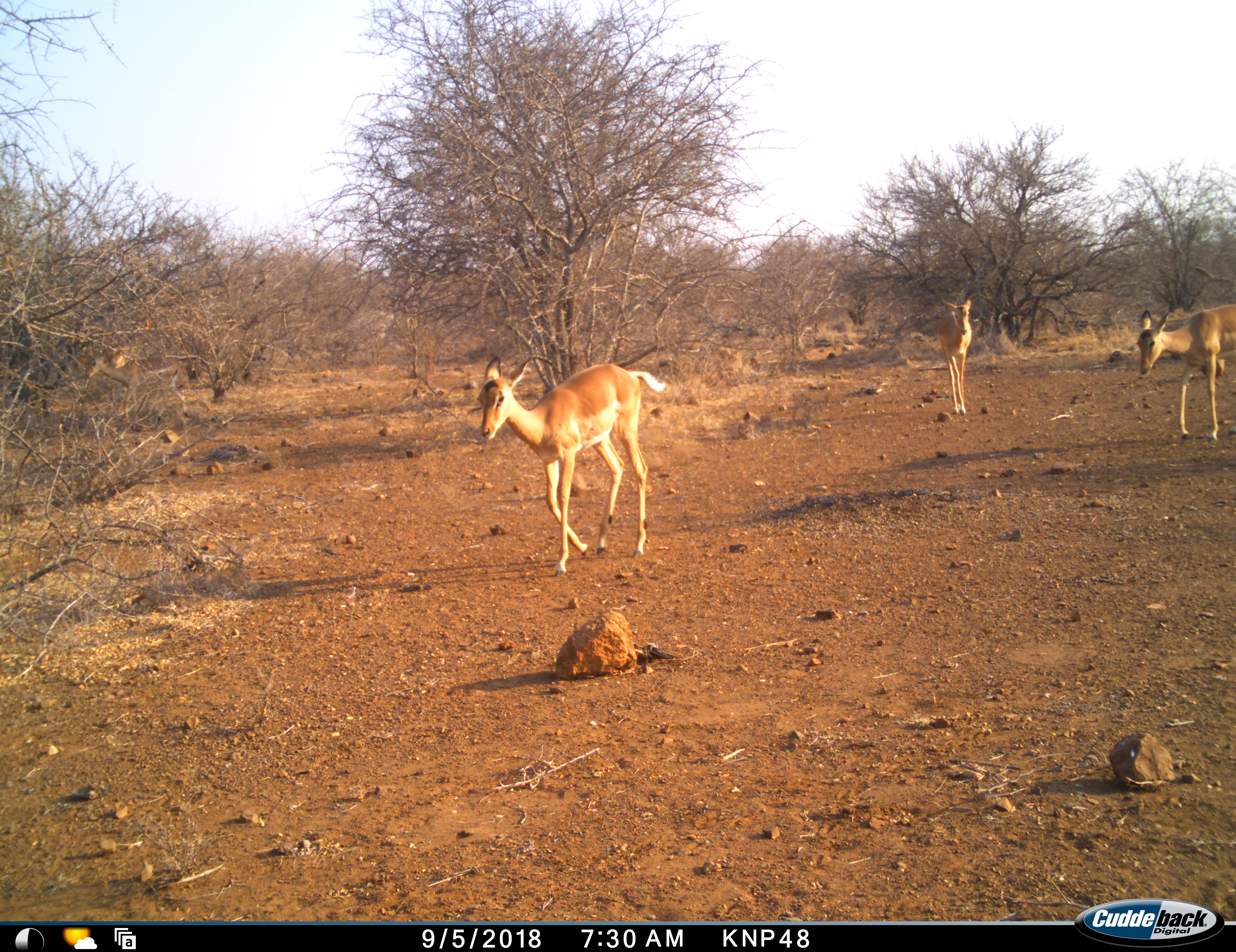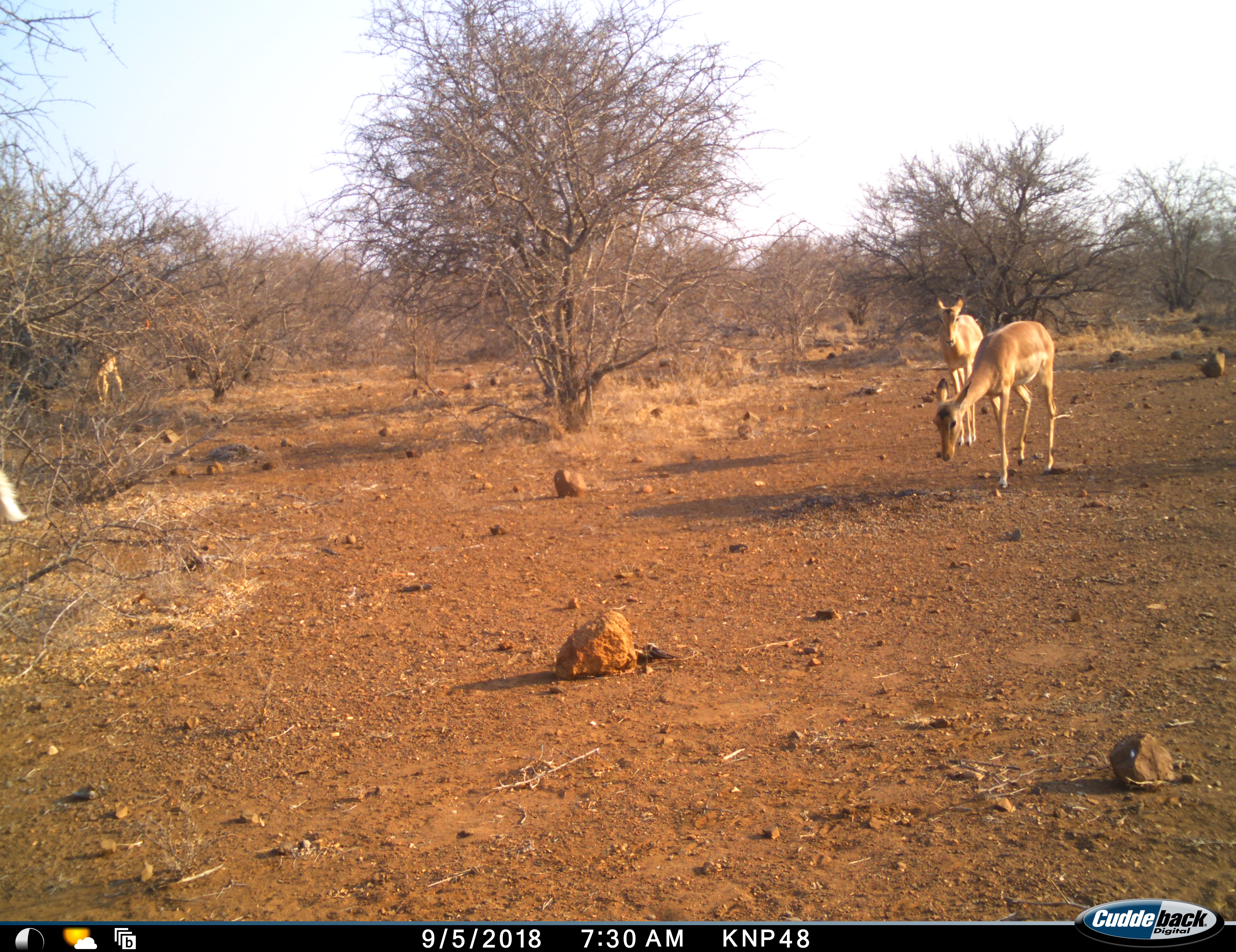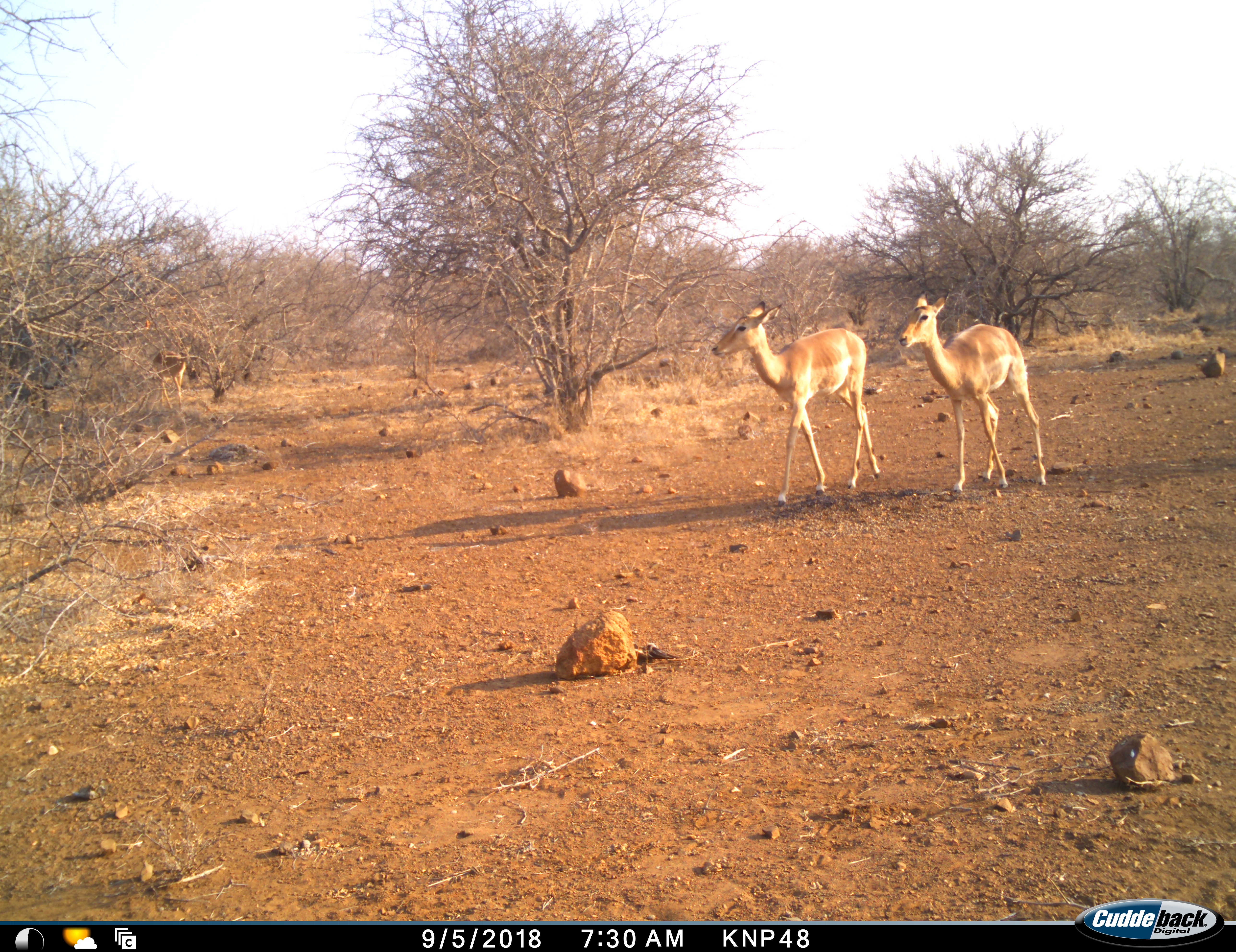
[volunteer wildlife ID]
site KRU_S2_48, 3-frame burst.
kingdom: Animalia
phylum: Chordata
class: Mammalia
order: Artiodactyla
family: Bovidae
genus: Aepyceros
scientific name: Aepyceros melampus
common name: impala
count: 3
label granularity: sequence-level